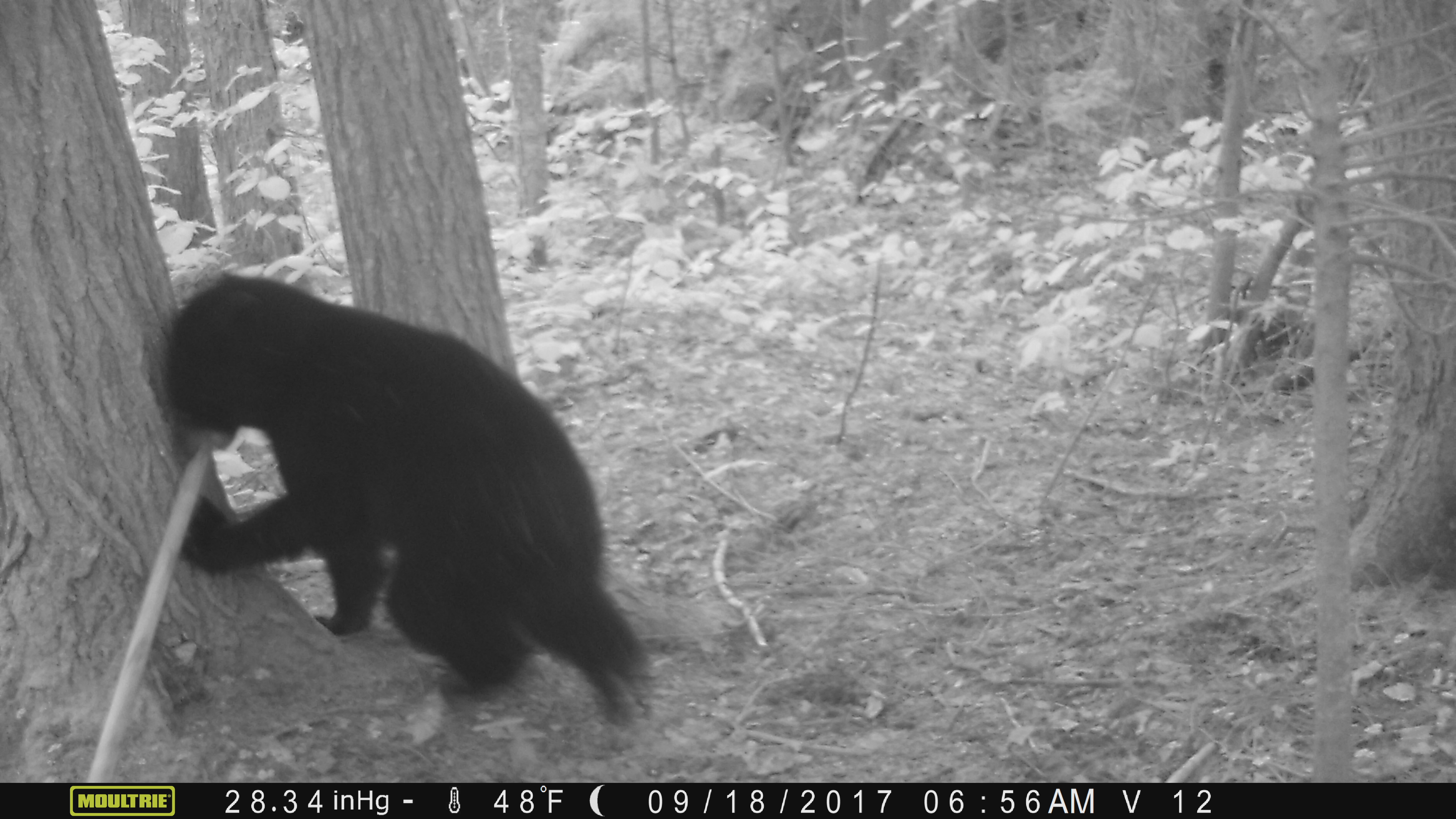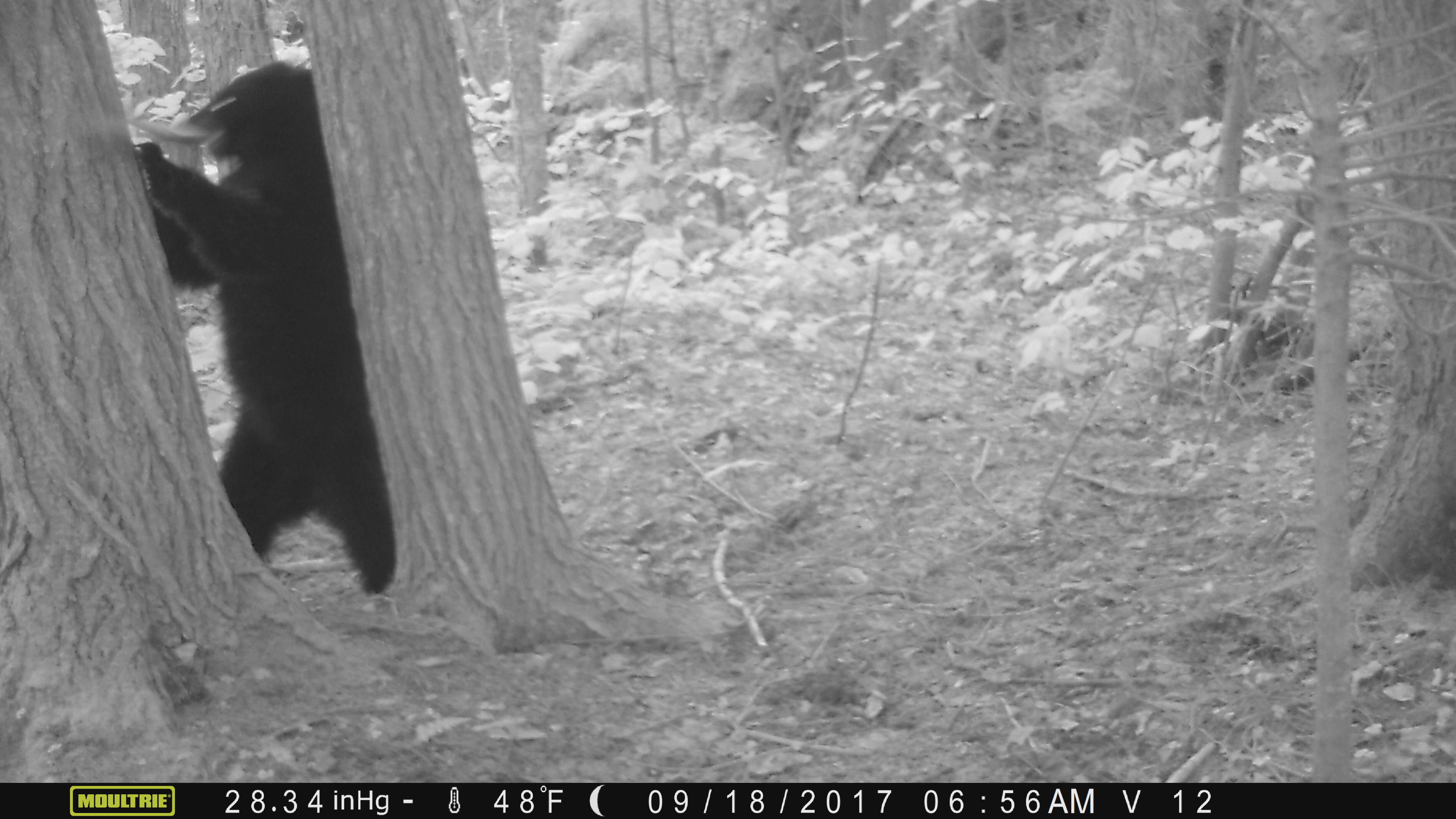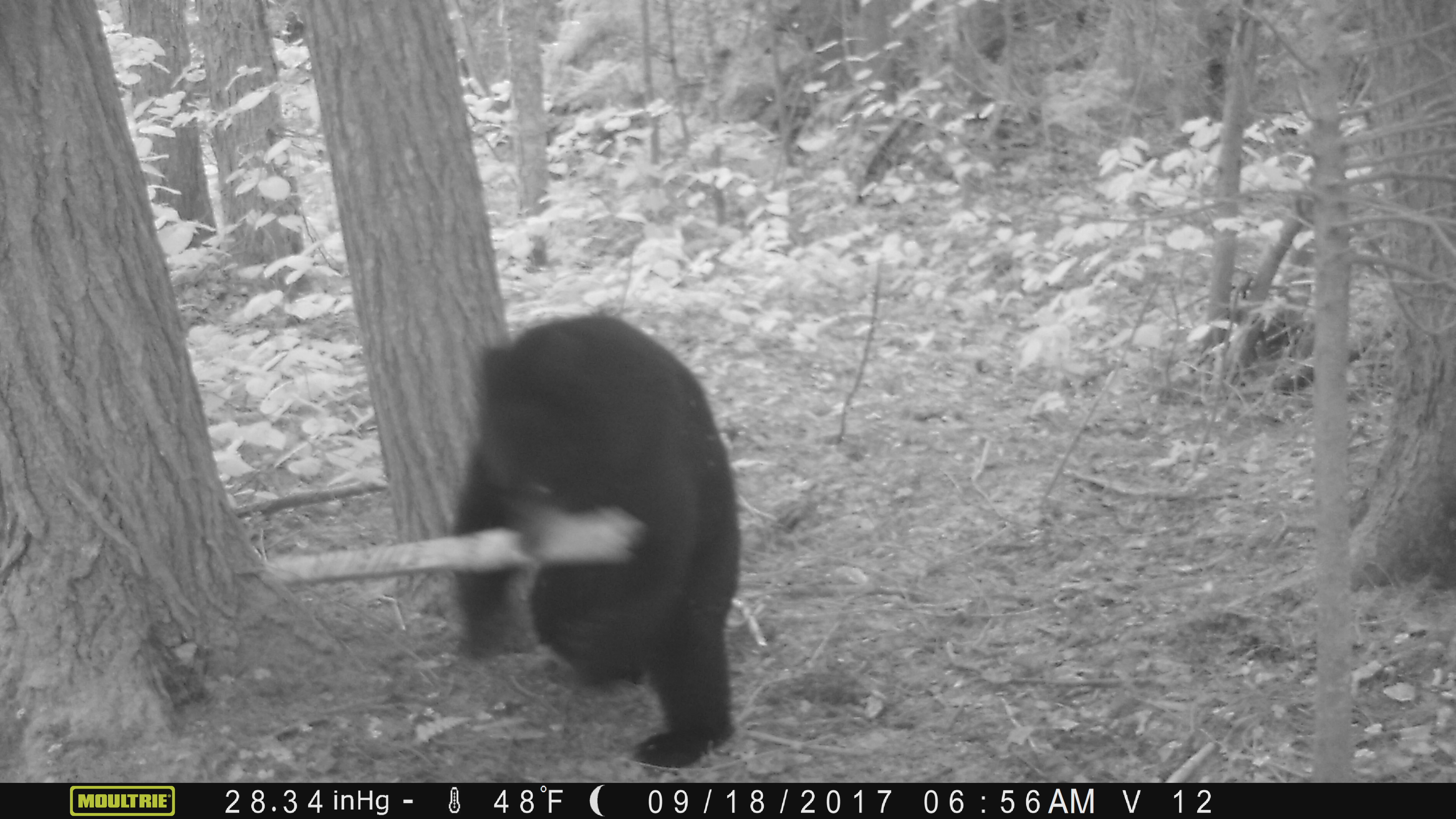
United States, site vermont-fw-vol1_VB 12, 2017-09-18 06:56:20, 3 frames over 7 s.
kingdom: Animalia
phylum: Chordata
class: Mammalia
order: Carnivora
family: Ursidae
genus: Ursus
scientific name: Ursus americanus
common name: black bear